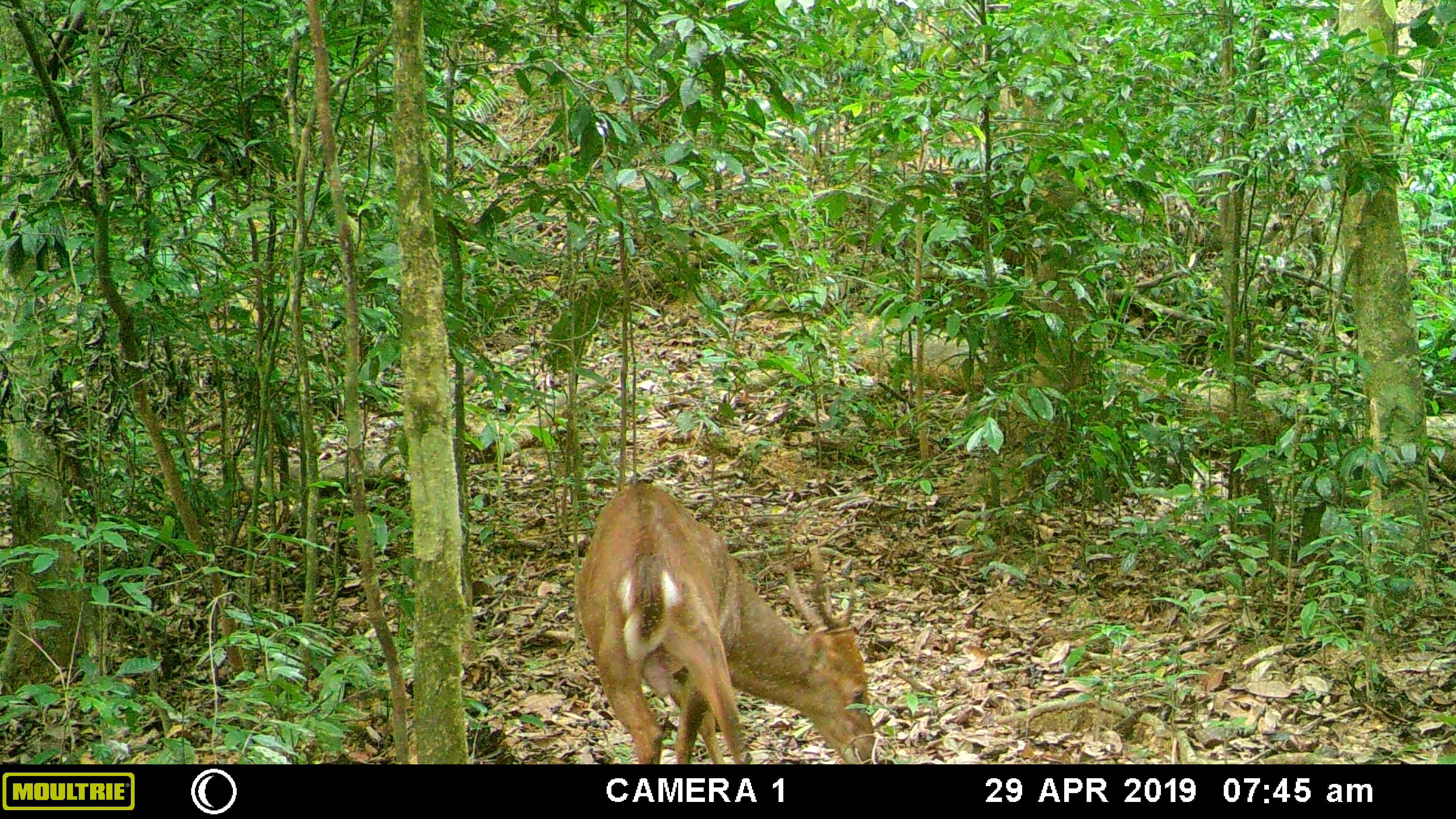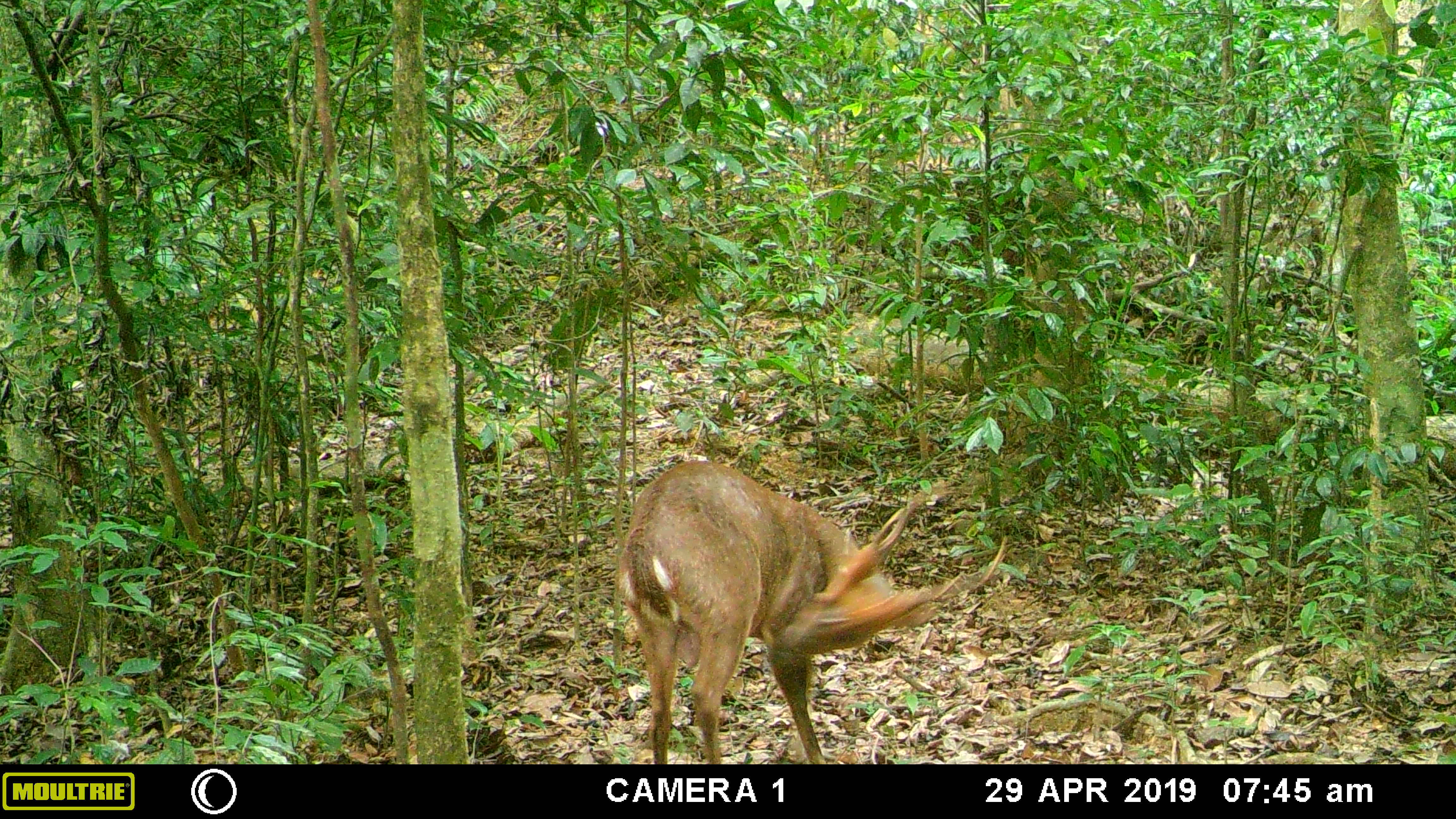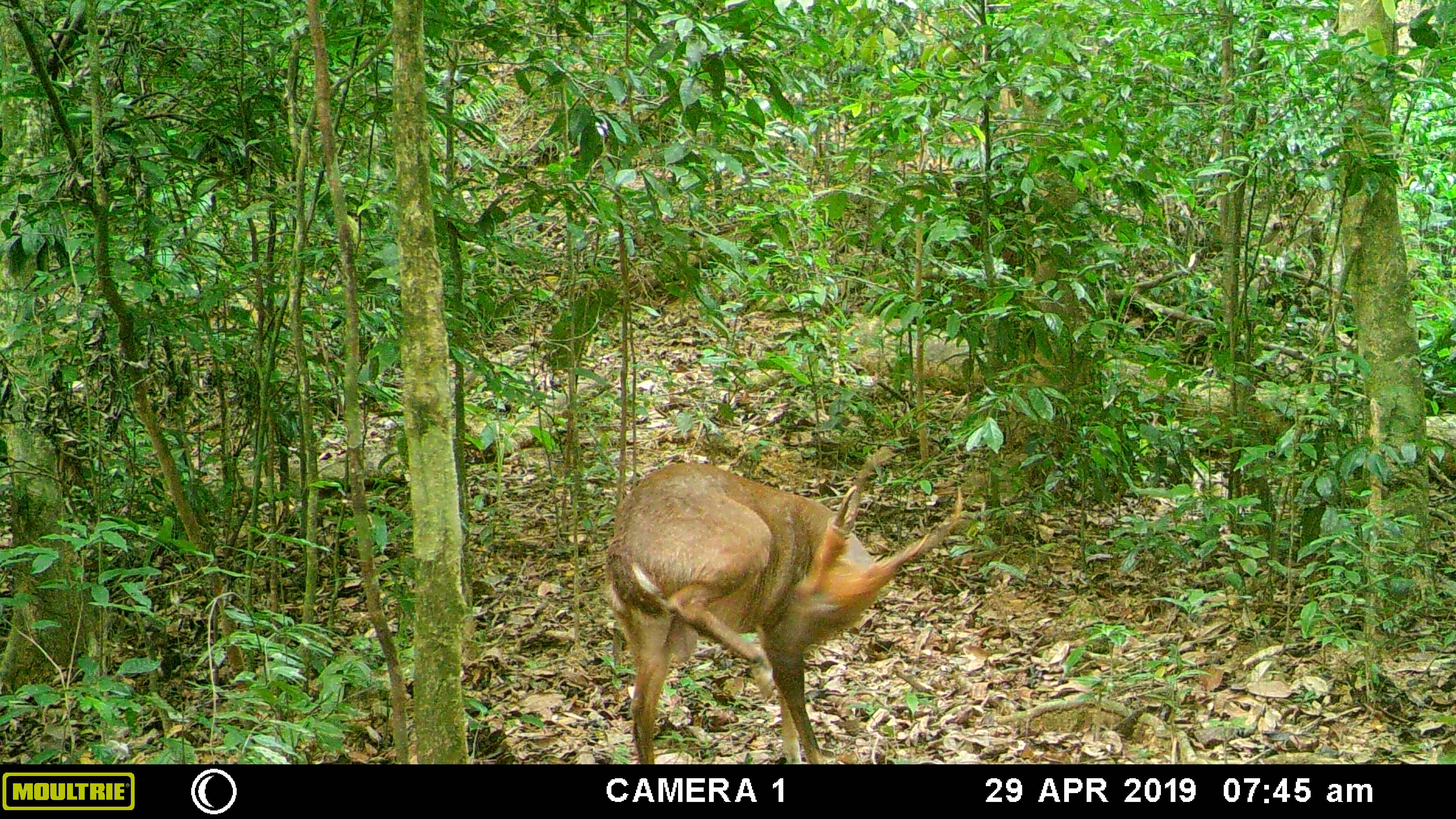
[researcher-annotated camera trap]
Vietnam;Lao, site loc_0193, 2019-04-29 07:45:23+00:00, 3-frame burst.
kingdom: Animalia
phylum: Chordata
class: Mammalia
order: Artiodactyla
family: Cervidae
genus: Muntiacus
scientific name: Muntiacus vuquangensis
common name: large-antlered muntjac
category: large antlered muntjac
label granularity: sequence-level